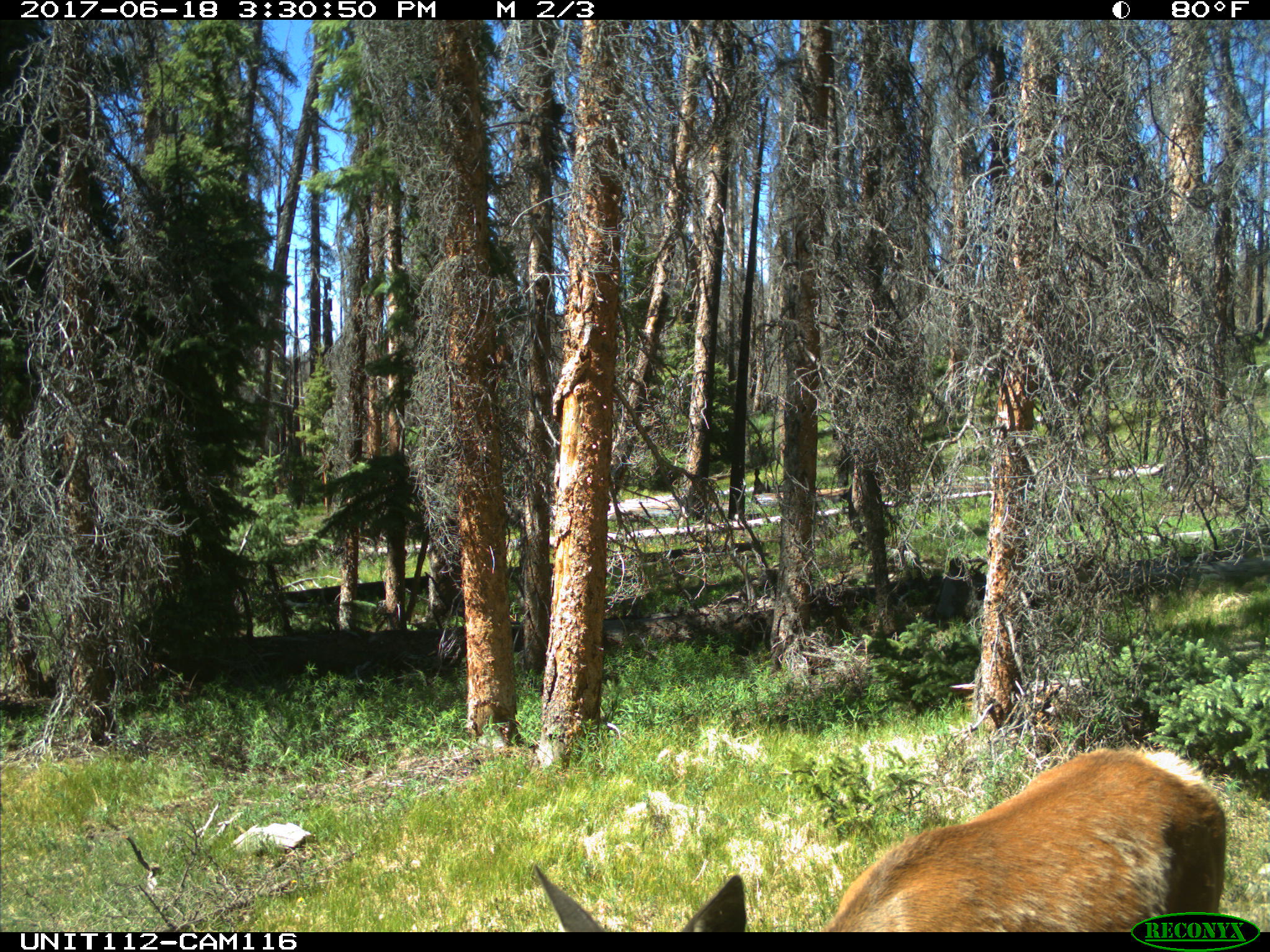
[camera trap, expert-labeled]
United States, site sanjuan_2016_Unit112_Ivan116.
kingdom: Animalia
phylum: Chordata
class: Mammalia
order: Artiodactyla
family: Cervidae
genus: Cervus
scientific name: Cervus elaphus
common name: red deer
Cervus elaphus (red deer).